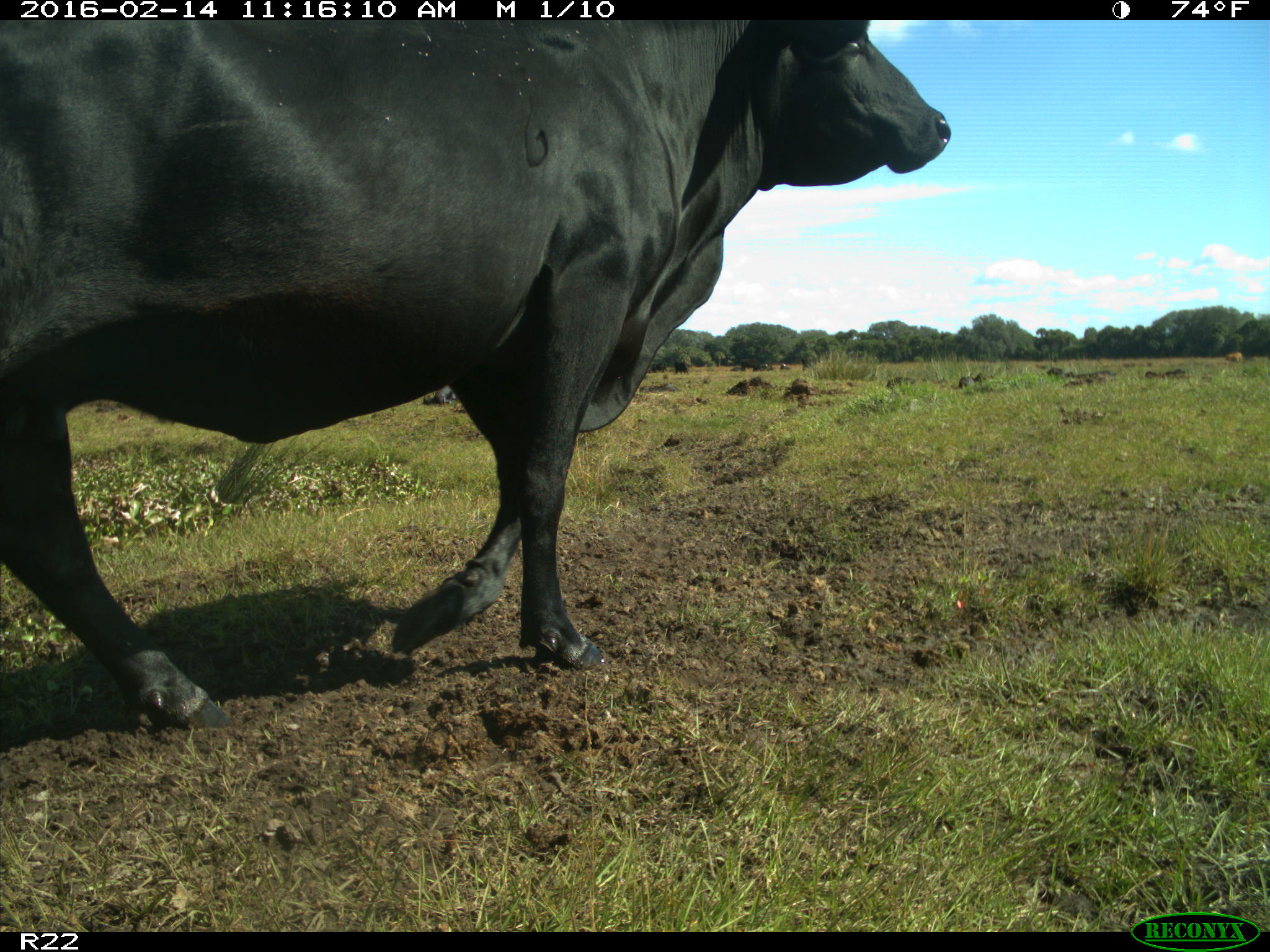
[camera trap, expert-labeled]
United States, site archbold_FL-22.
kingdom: Animalia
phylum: Chordata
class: Mammalia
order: Artiodactyla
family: Bovidae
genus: Bos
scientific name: Bos taurus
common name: domestic cow